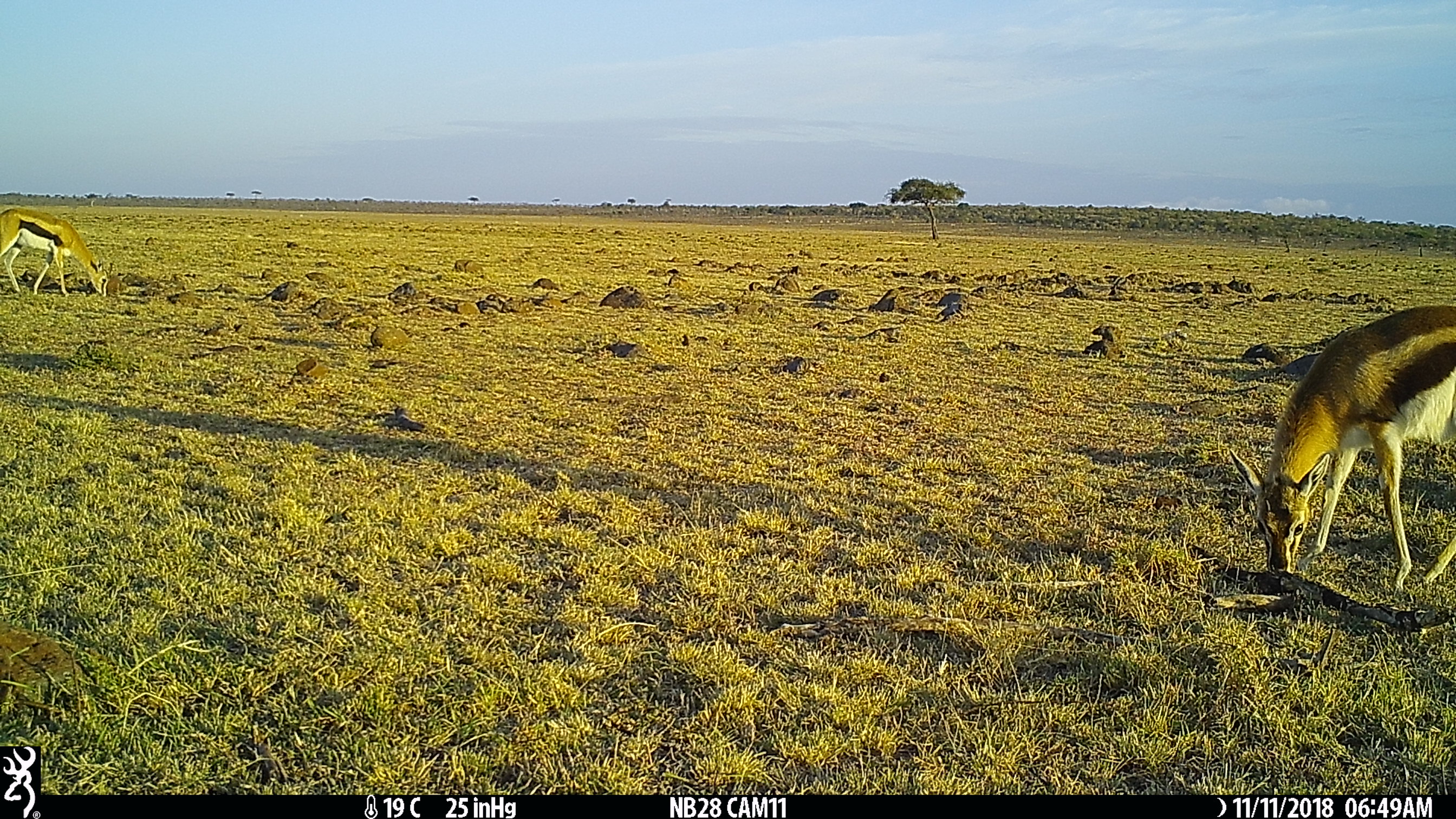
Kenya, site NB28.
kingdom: Animalia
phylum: Chordata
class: Mammalia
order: Artiodactyla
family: Bovidae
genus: Eudorcas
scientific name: Eudorcas thomsonii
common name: thomon's gazelle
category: gazelle thomsons